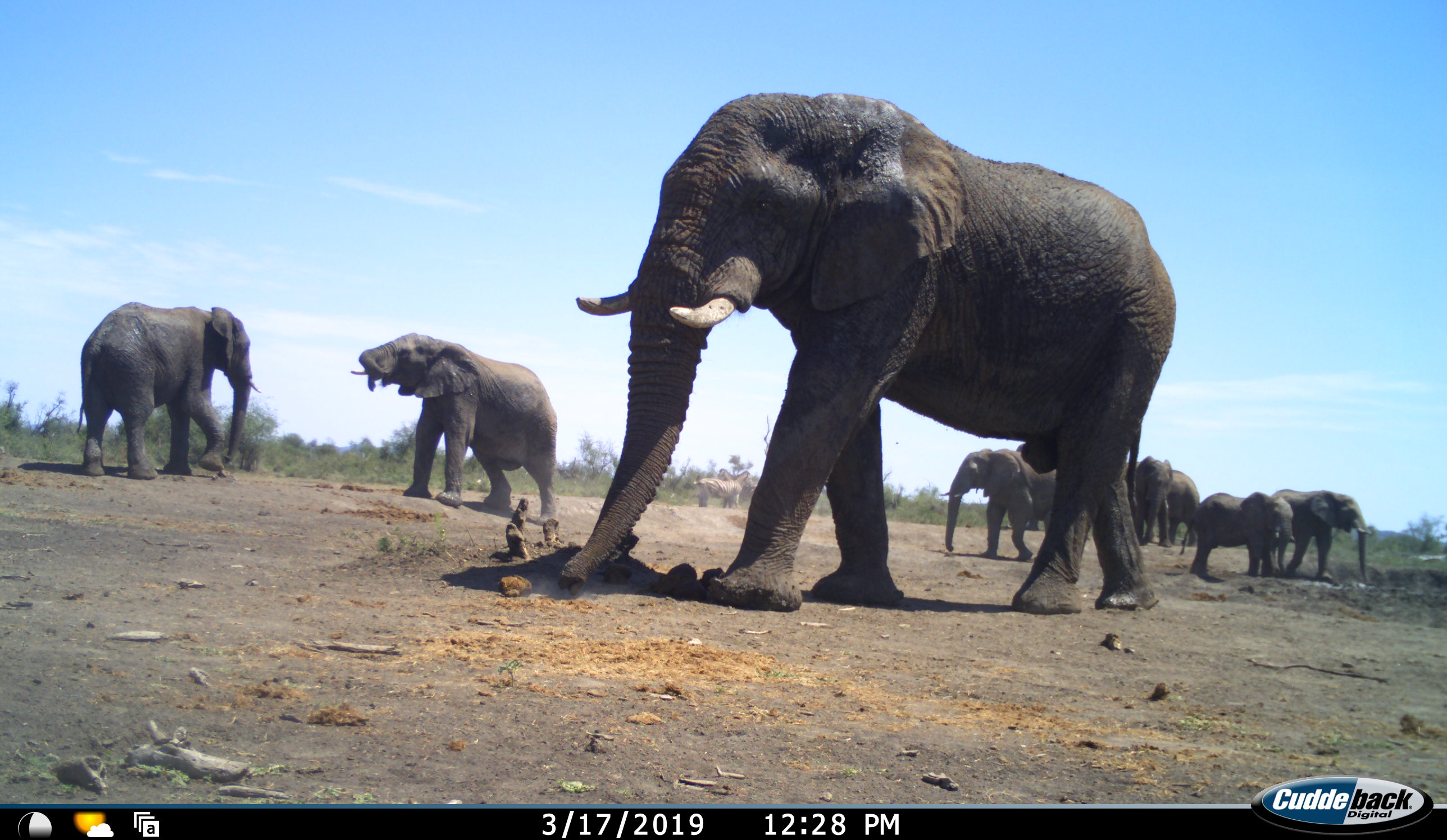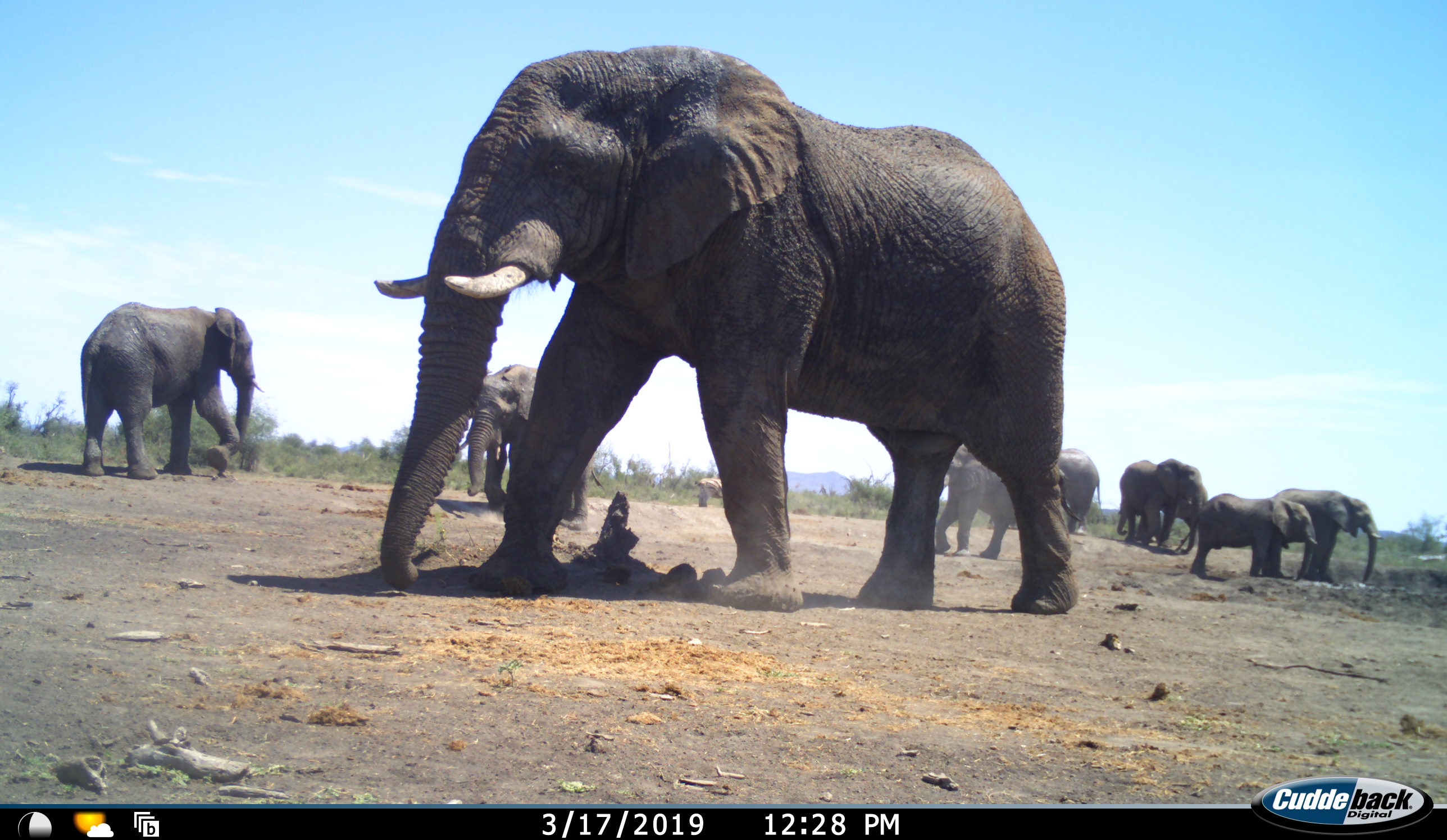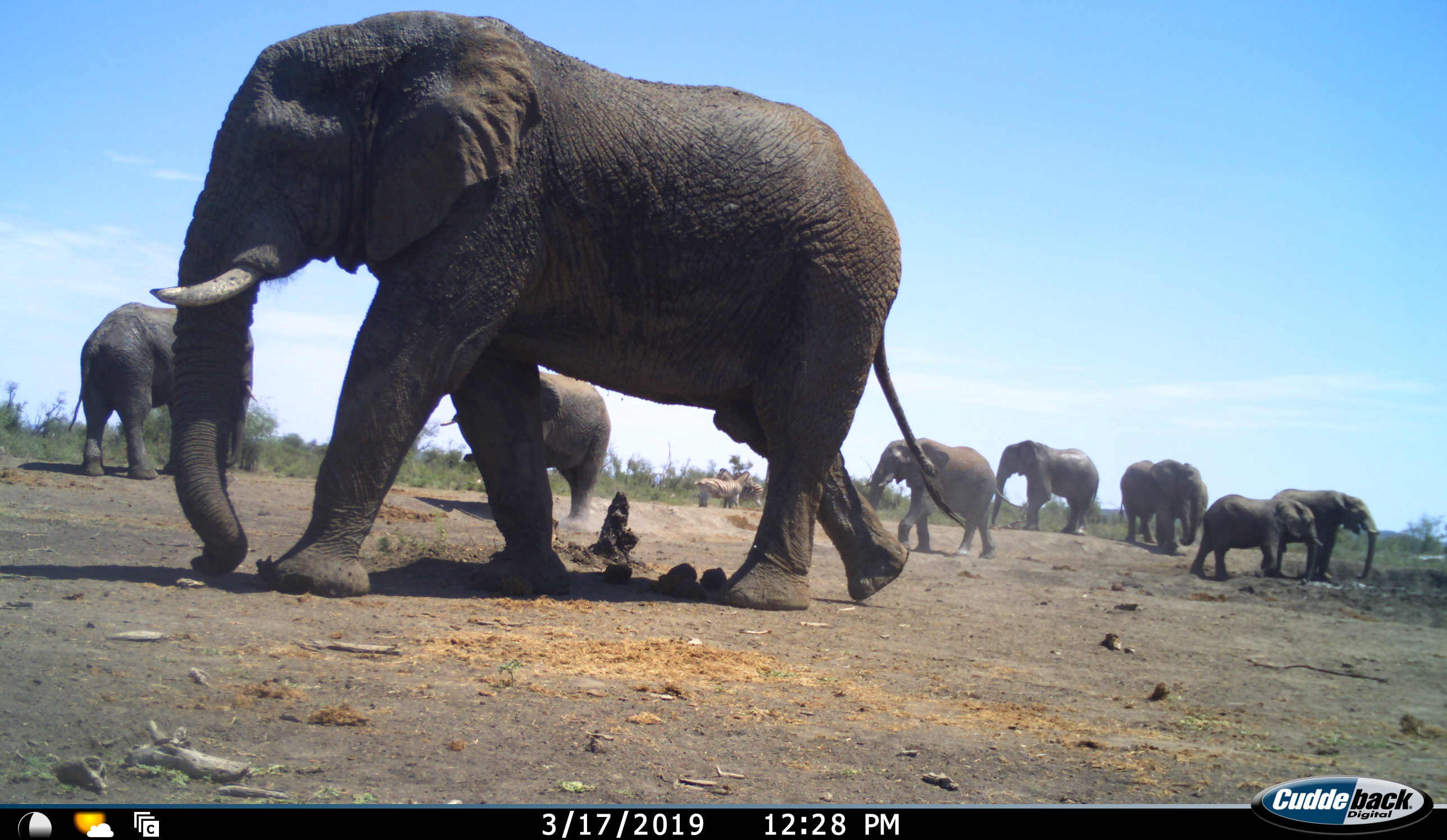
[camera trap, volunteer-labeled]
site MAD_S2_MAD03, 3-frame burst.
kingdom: Animalia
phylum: Chordata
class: Mammalia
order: Proboscidea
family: Elephantidae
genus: Loxodonta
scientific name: Loxodonta africana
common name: african bush elephant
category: elephant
Elephant (african bush elephant) (Loxodonta africana), count 8. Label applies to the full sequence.